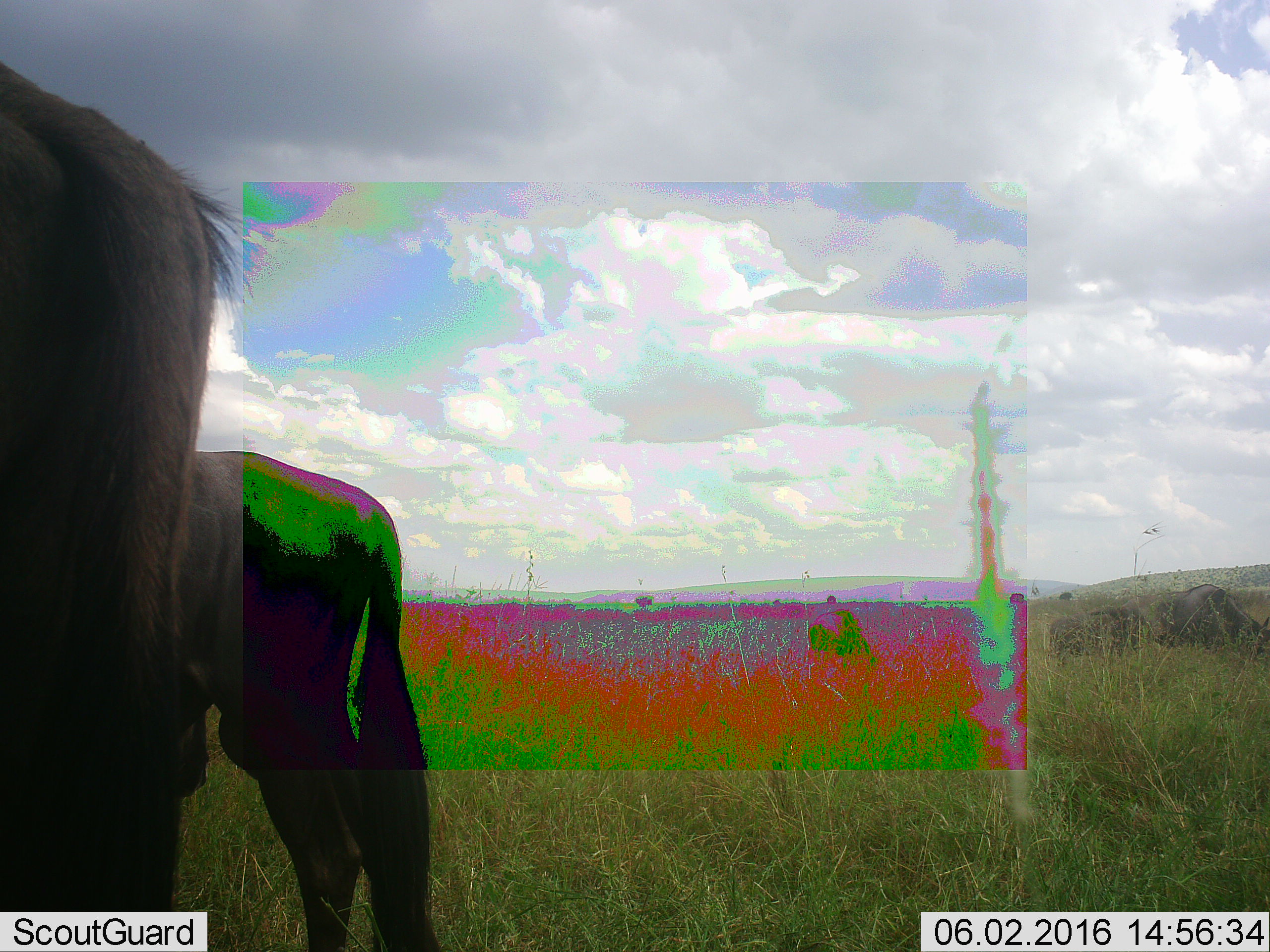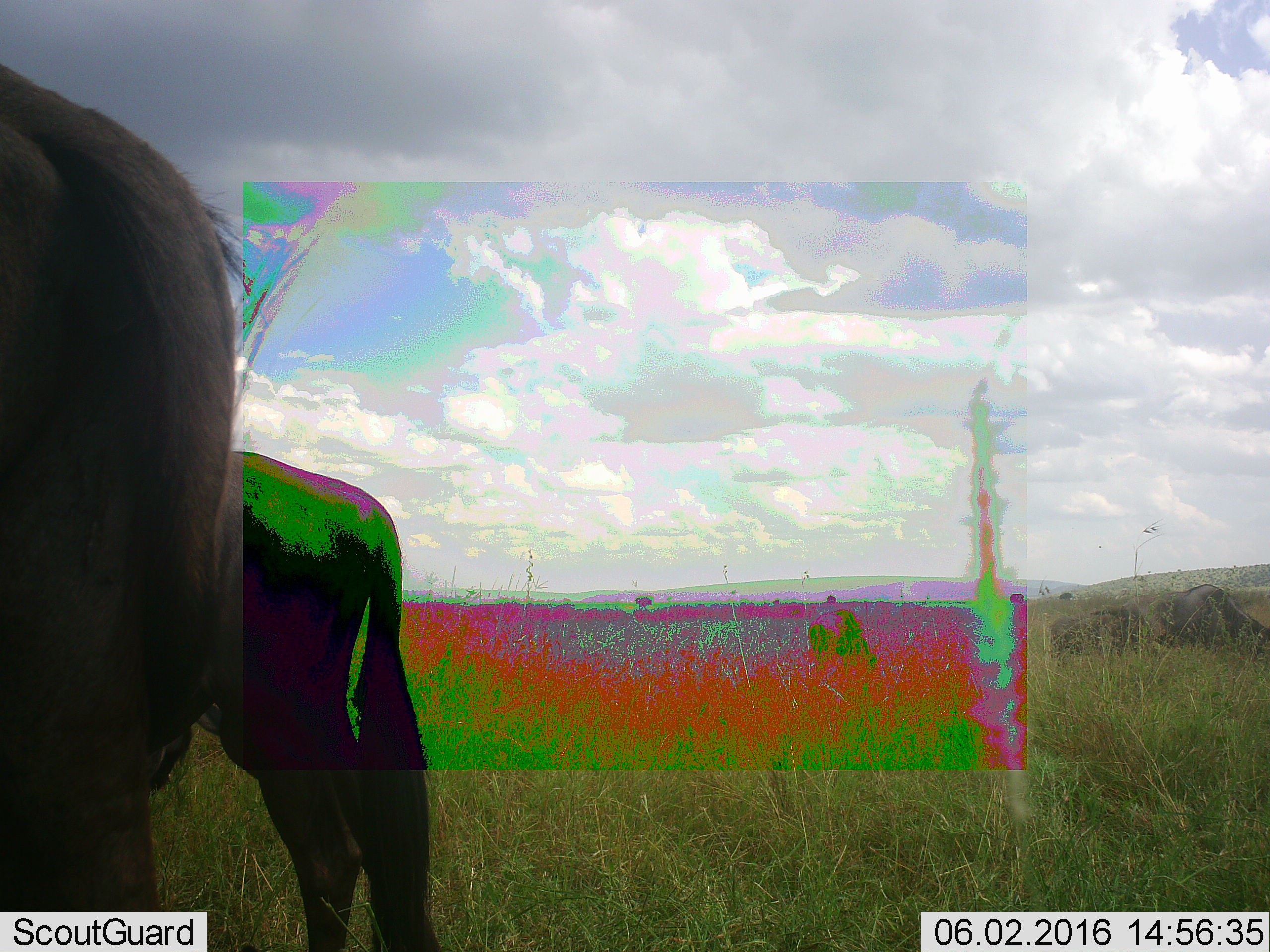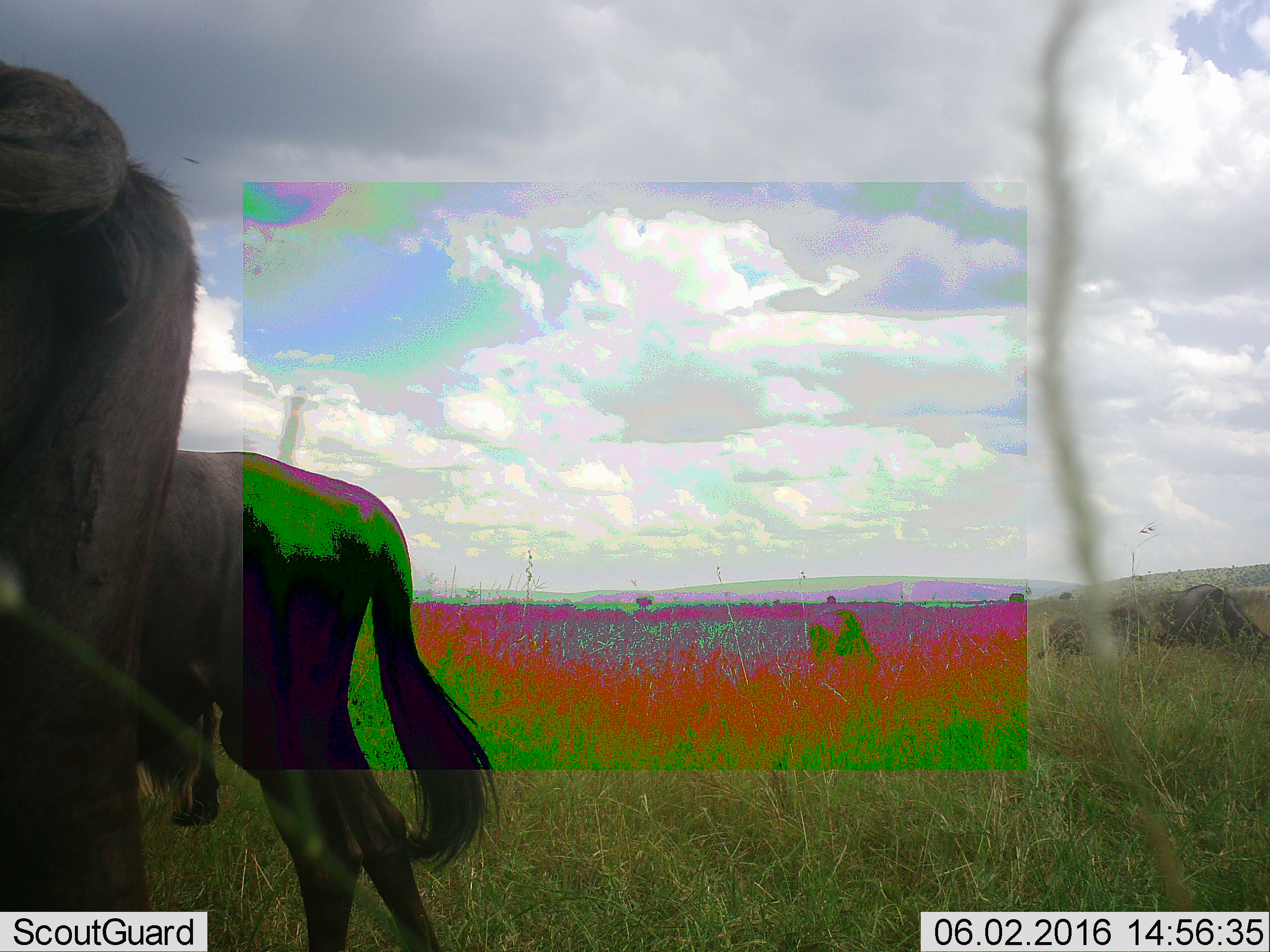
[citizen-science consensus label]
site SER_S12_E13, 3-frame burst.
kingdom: Animalia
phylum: Chordata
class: Mammalia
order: Artiodactyla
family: Bovidae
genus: Connochaetes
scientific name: Connochaetes taurinus taurinus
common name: blue wildebeest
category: wildebeestblue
Wildebeestblue (blue wildebeest) (Connochaetes taurinus taurinus), count 4. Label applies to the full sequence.